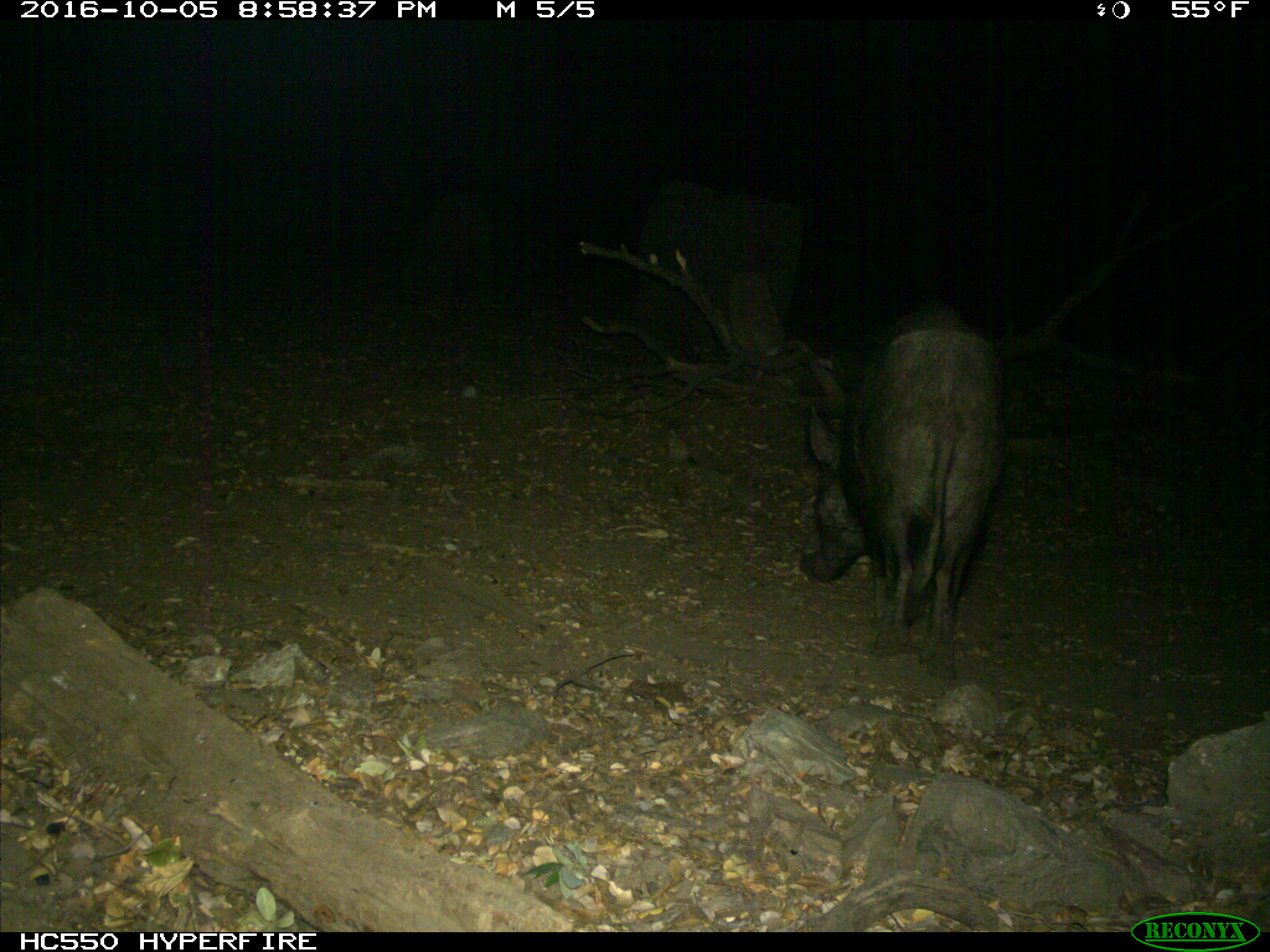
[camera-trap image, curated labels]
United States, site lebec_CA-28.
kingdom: Animalia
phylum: Chordata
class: Mammalia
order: Artiodactyla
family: Suidae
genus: Sus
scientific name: Sus scrofa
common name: wild boar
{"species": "Sus scrofa (wild boar)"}